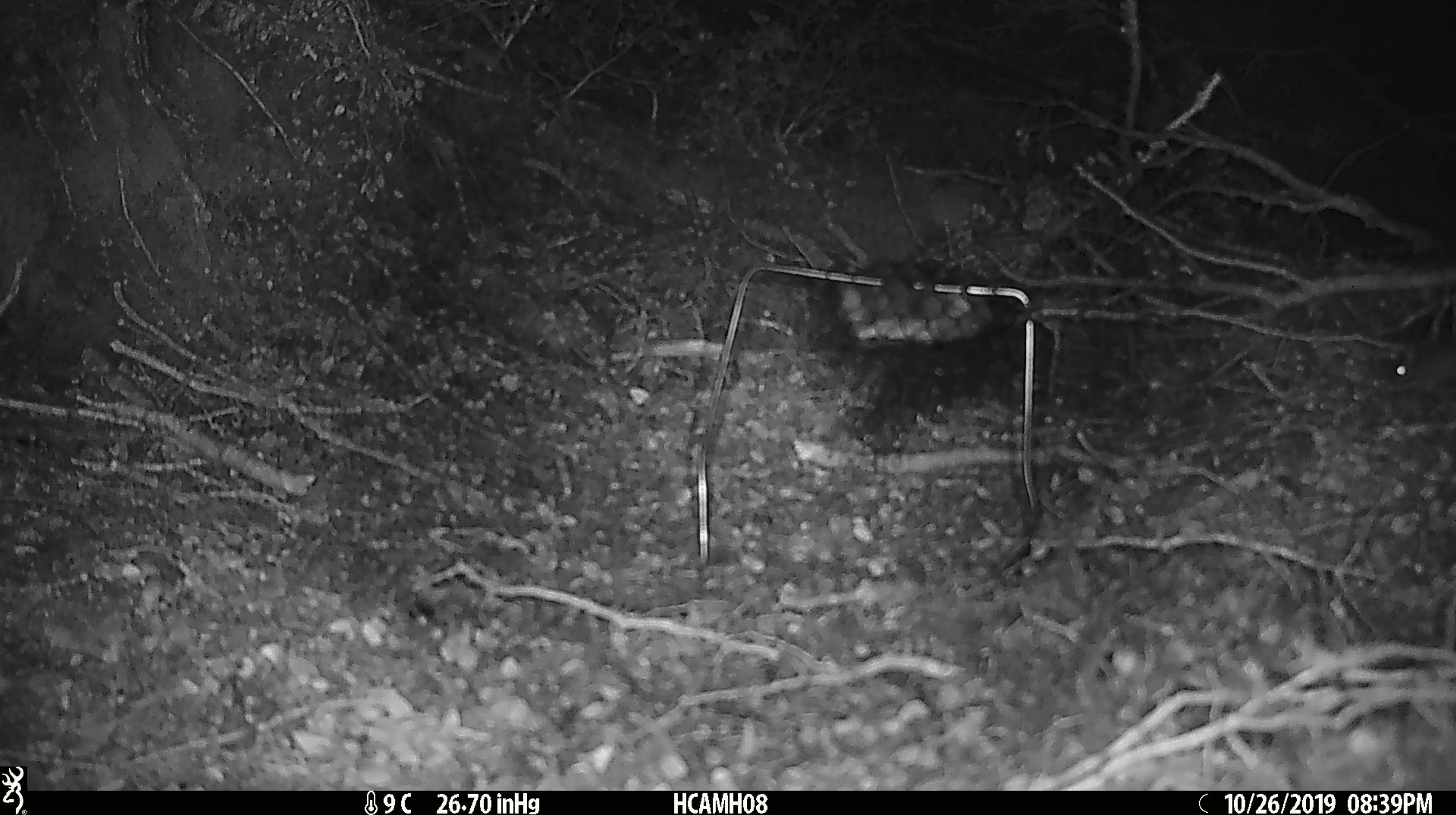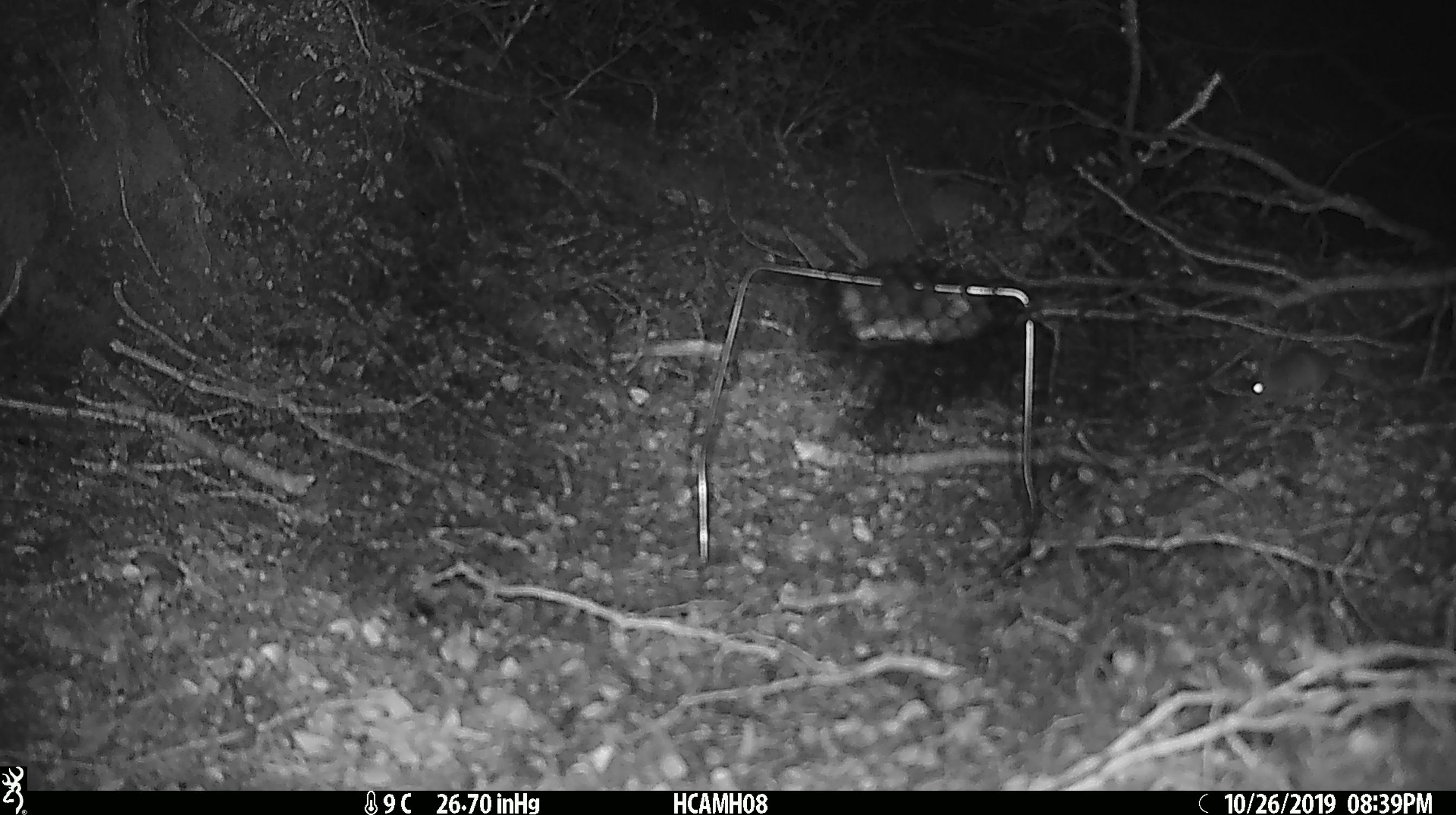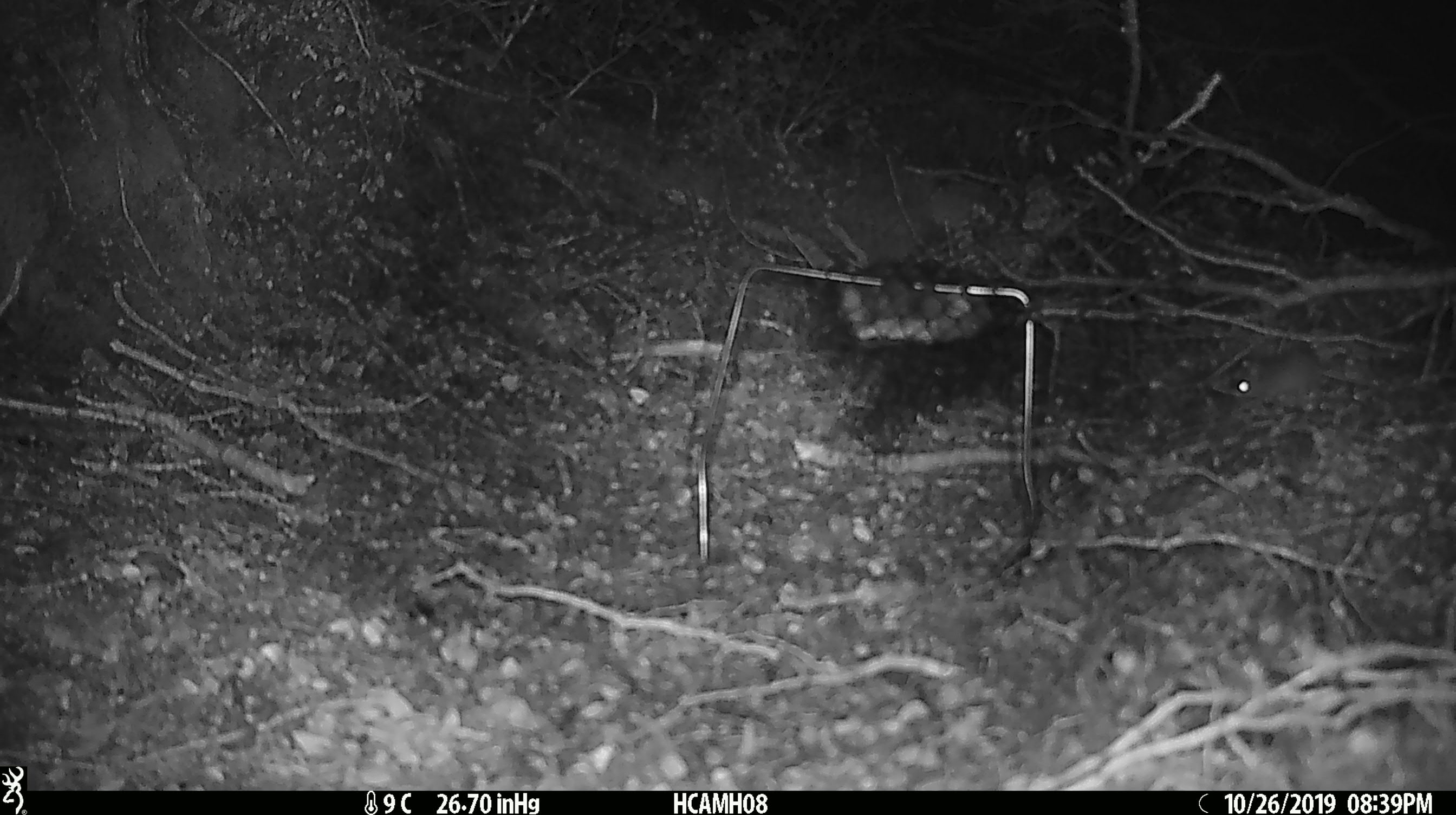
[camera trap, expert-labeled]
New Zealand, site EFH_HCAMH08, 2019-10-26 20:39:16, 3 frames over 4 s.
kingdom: Animalia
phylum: Chordata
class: Mammalia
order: Rodentia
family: Muridae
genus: Mus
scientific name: Mus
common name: mouse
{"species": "mouse (Mus)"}